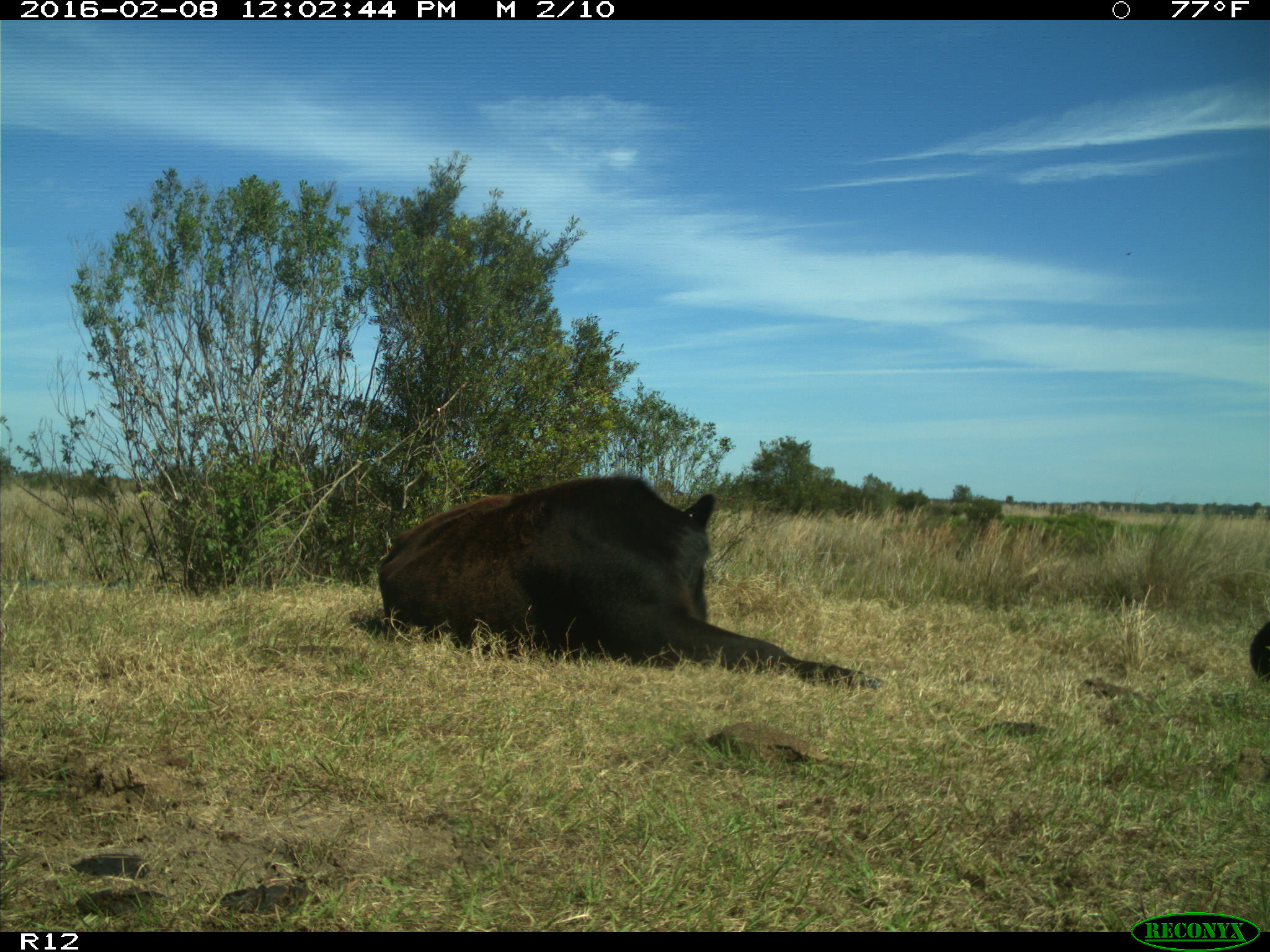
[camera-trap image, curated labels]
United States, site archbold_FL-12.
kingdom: Animalia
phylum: Chordata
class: Mammalia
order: Artiodactyla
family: Bovidae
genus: Bos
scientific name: Bos taurus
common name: domestic cow